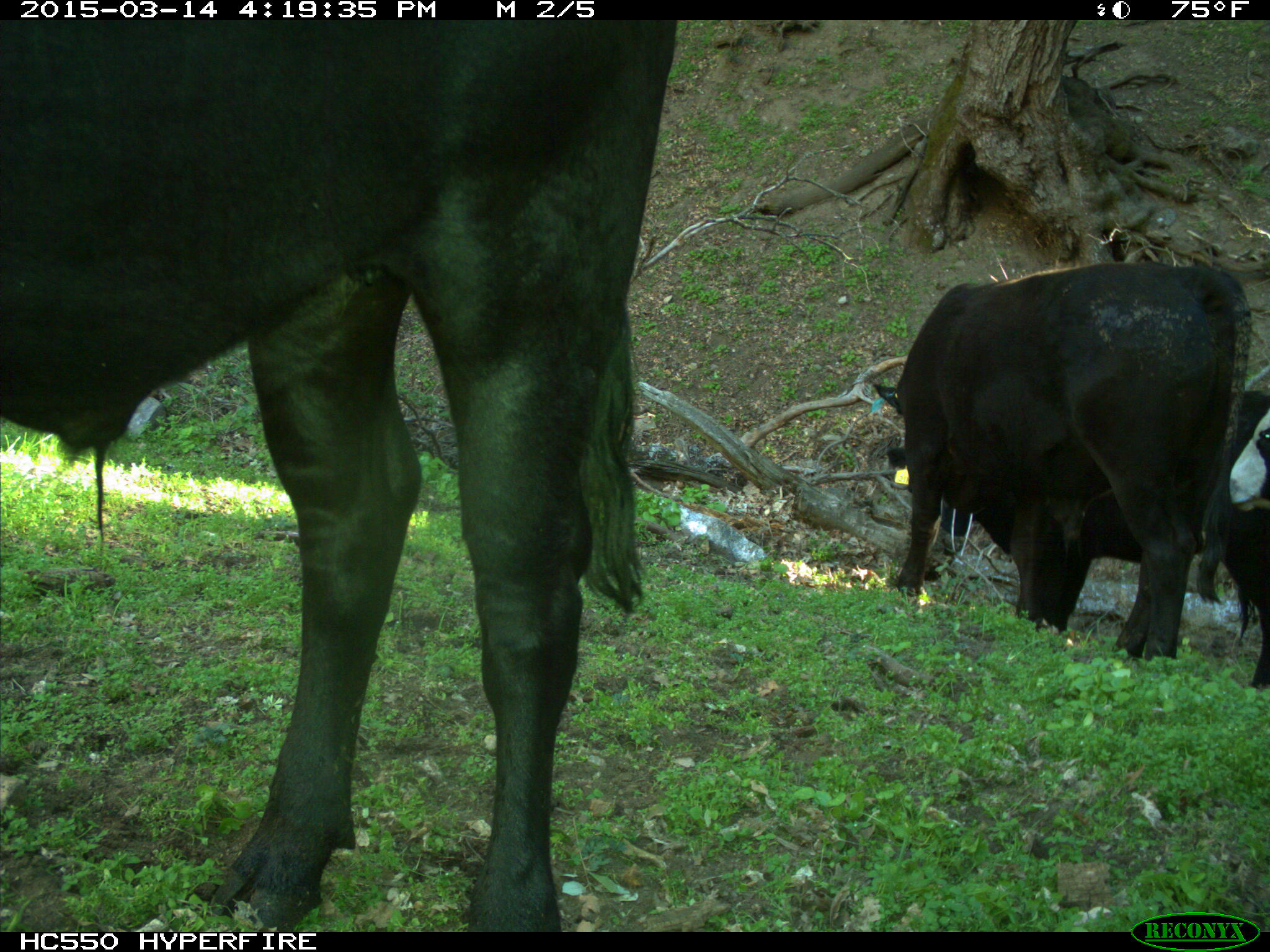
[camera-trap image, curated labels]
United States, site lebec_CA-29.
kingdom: Animalia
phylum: Chordata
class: Mammalia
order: Artiodactyla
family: Bovidae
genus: Bos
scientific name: Bos taurus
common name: domestic cow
Bos taurus (domestic cow).